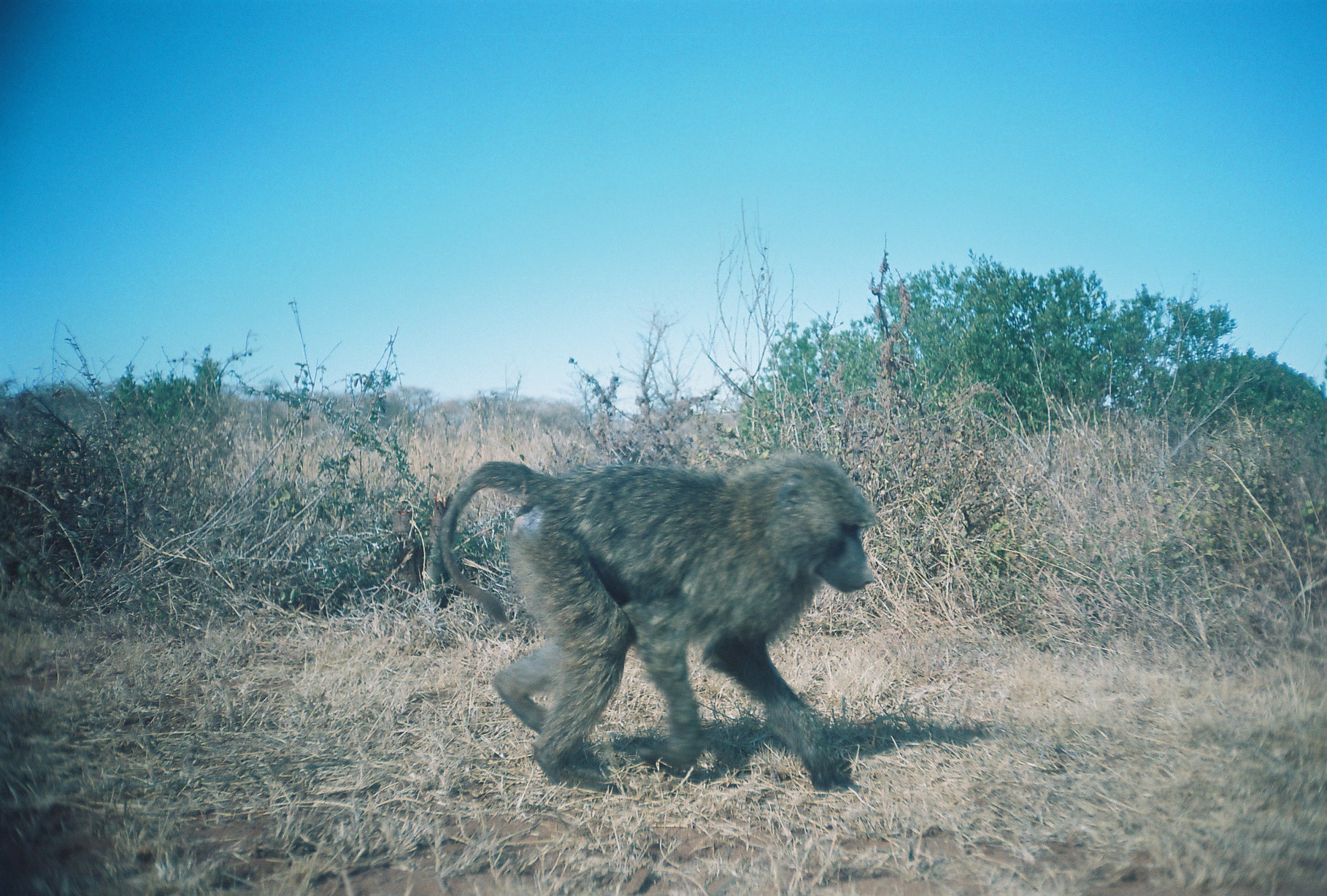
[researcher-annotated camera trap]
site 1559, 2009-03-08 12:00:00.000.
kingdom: Animalia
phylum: Chordata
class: Mammalia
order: Primates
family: Cercopithecidae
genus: Papio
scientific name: Papio anubis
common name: olive baboon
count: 1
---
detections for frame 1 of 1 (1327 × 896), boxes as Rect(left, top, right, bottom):
papio anubis: Rect(436, 447, 879, 794)